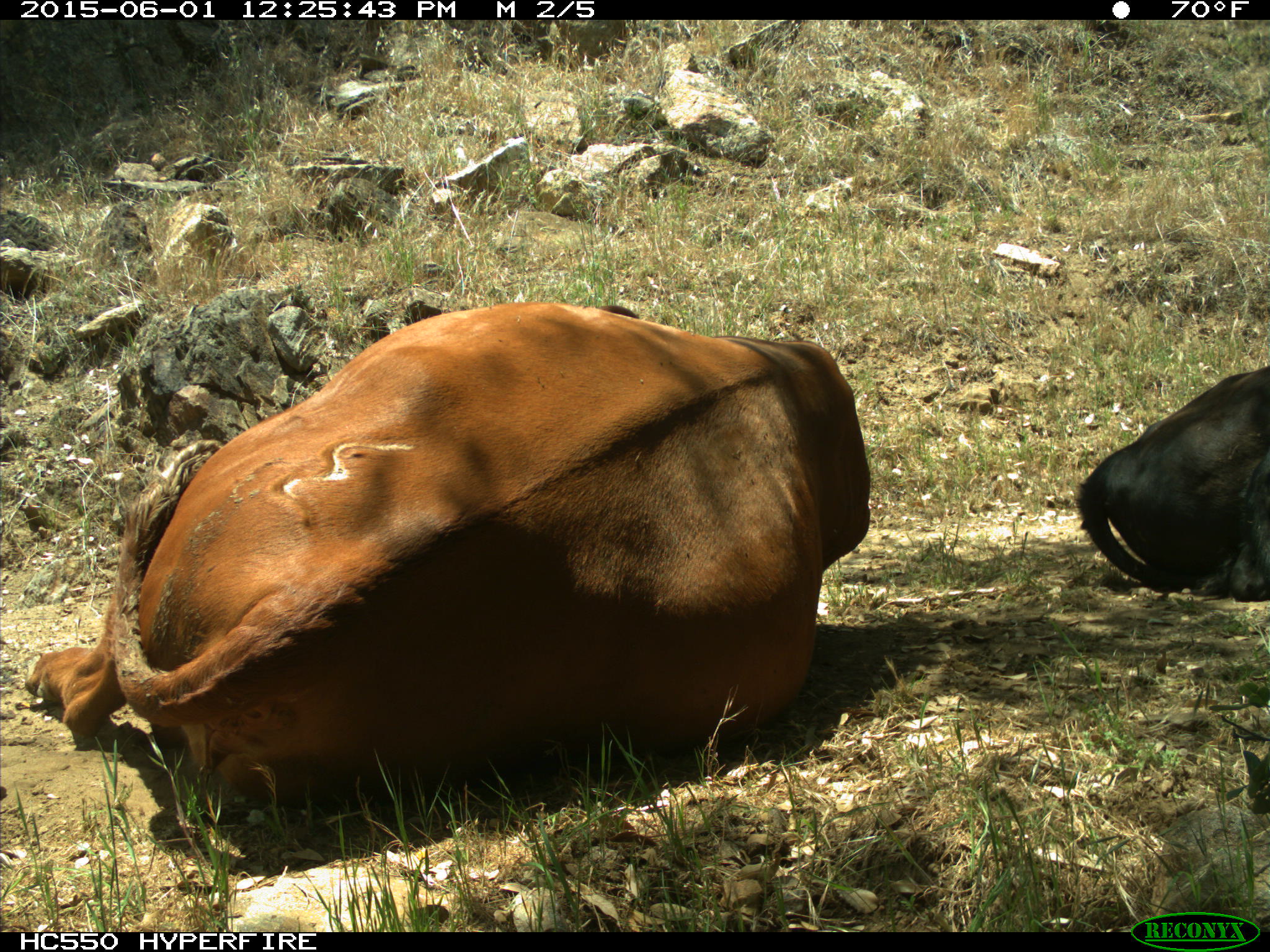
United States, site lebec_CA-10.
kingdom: Animalia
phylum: Chordata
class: Mammalia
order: Artiodactyla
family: Bovidae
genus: Bos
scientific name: Bos taurus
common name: domestic cow